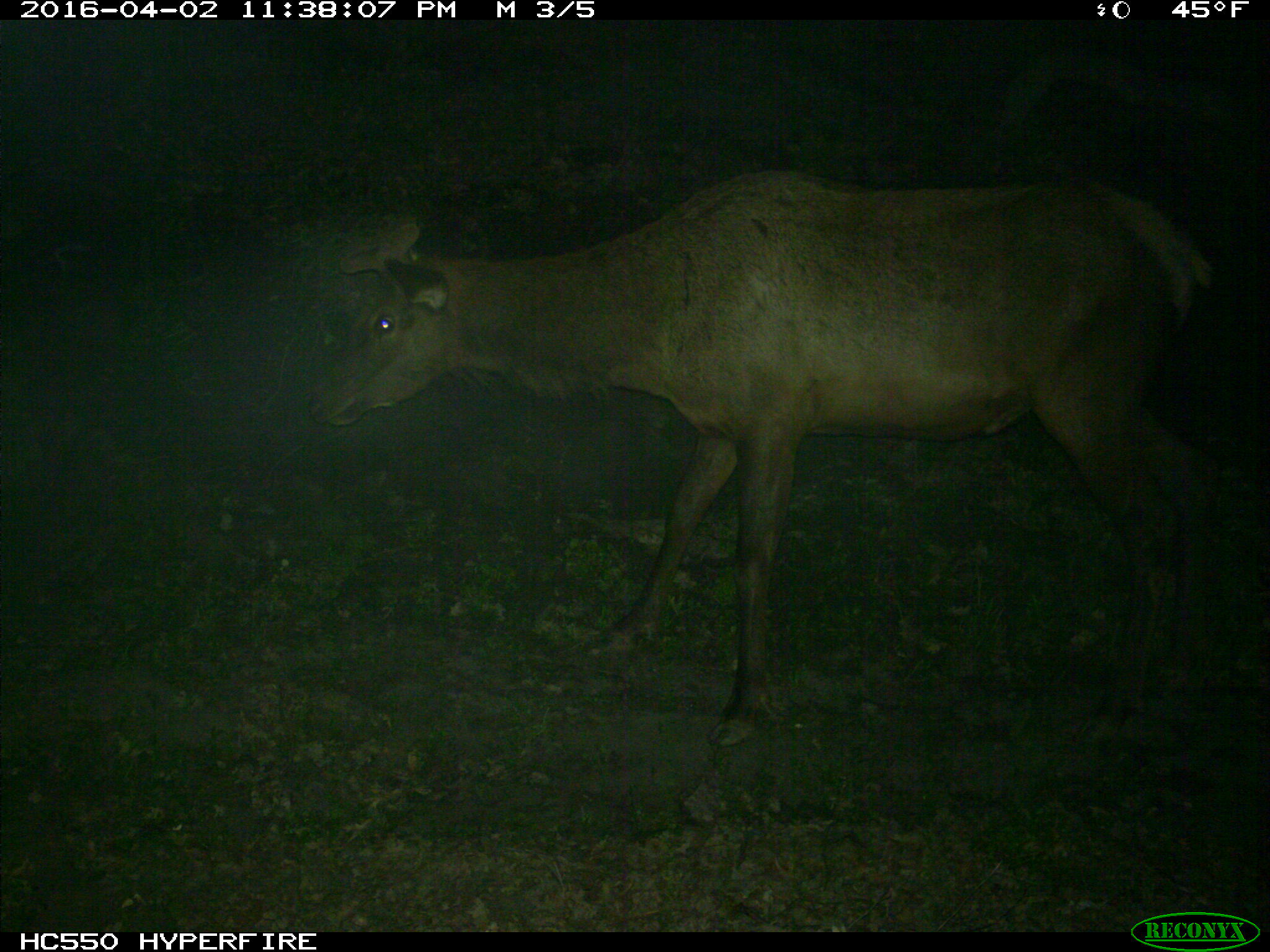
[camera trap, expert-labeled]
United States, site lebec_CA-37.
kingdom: Animalia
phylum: Chordata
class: Mammalia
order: Artiodactyla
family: Cervidae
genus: Cervus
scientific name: Cervus canadensis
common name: elk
Cervus canadensis (elk).